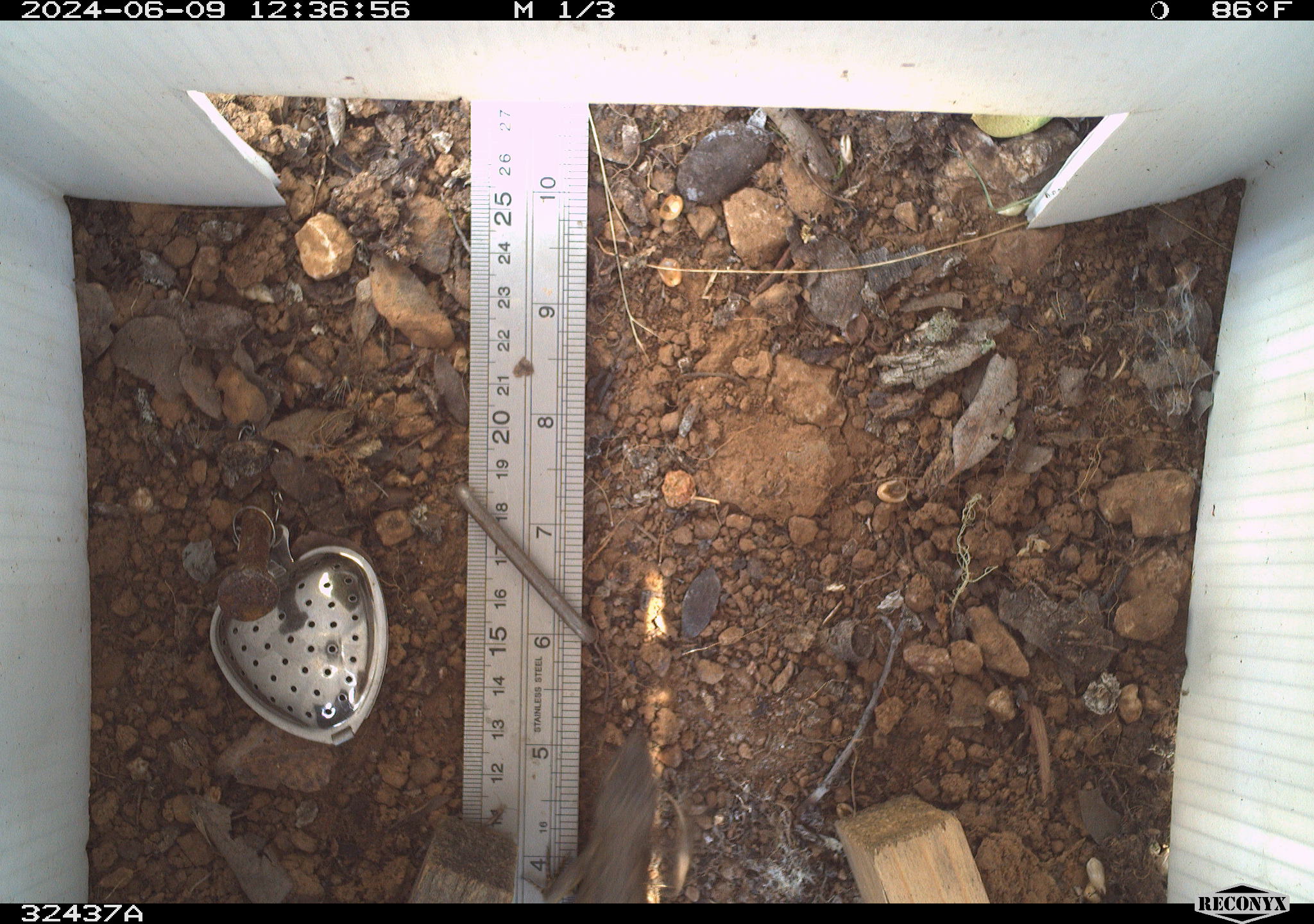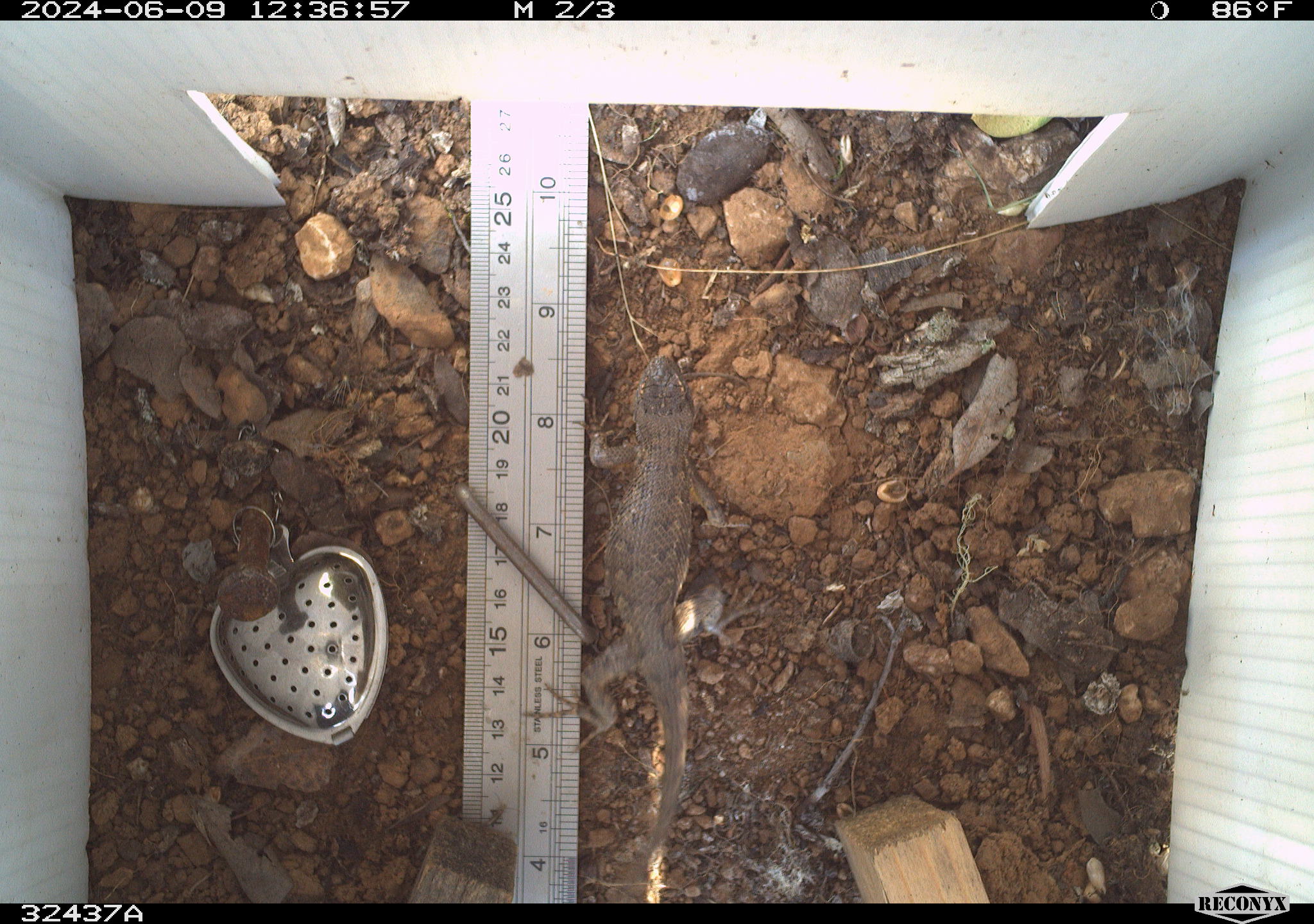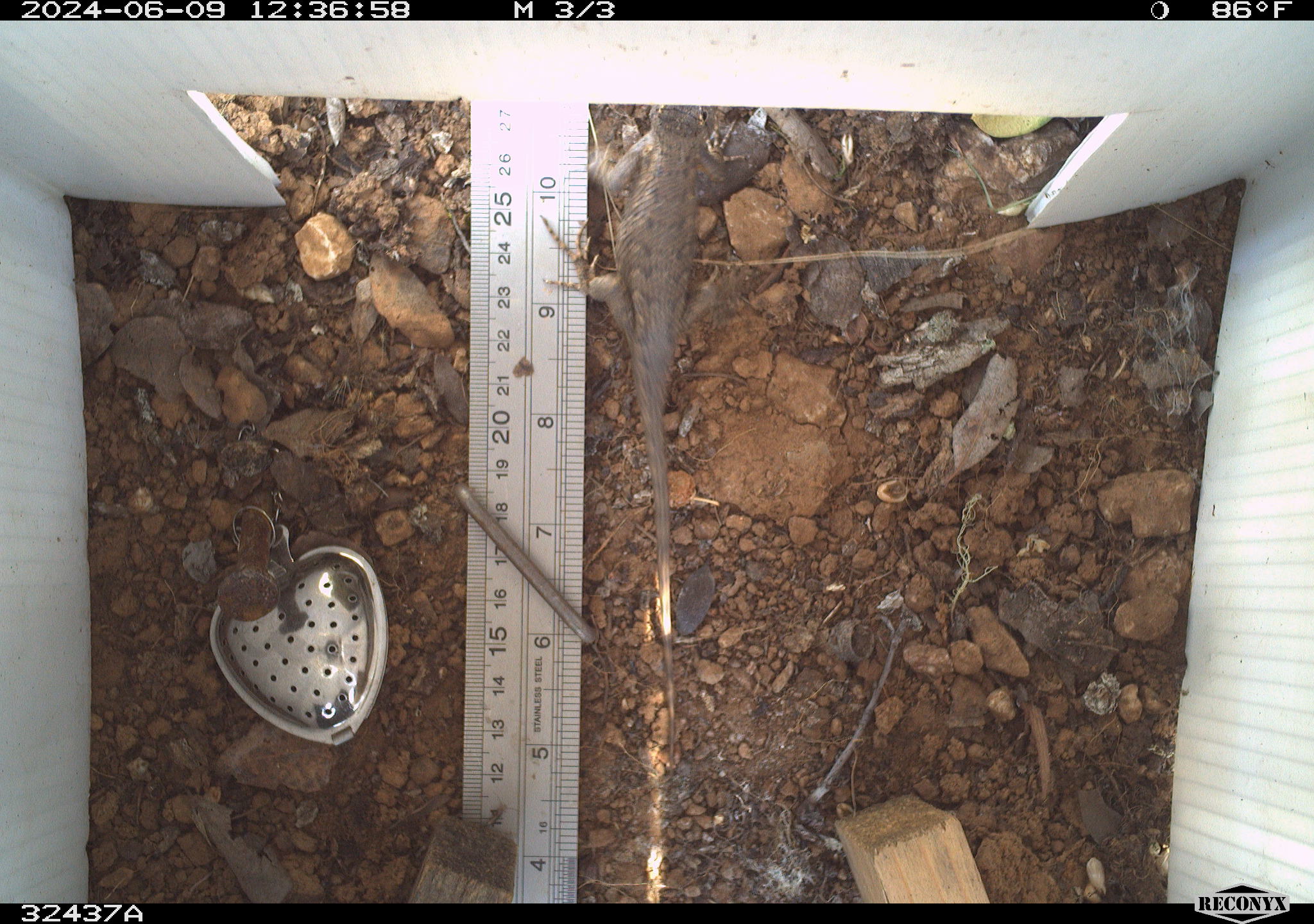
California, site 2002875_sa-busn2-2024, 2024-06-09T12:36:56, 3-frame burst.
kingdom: Animalia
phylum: Chordata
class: Reptilia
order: Squamata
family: Phrynosomatidae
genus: Sceloporus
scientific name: Sceloporus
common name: spiny lizards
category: sceloporus species